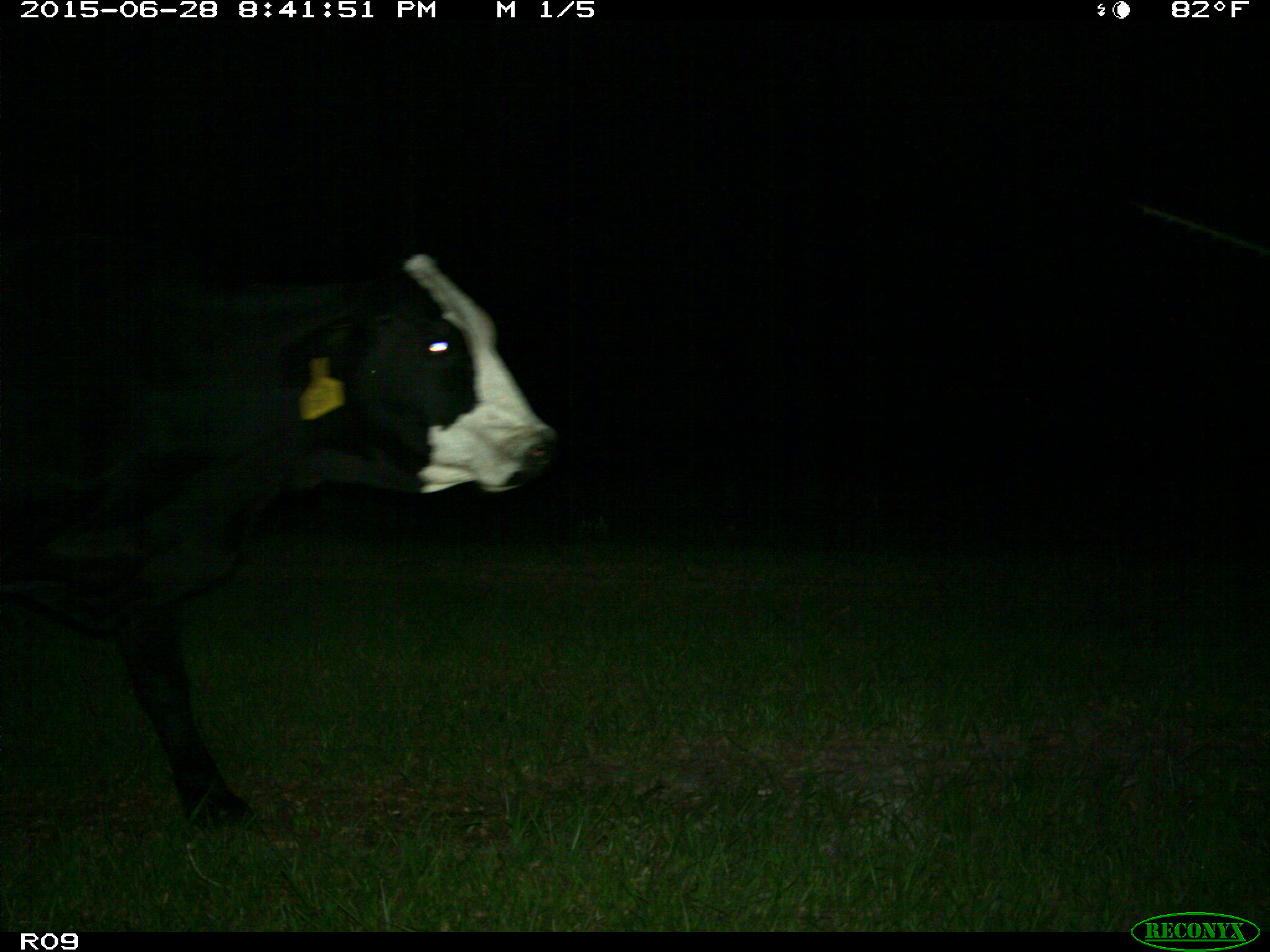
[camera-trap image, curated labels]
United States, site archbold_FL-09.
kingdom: Animalia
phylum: Chordata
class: Mammalia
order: Artiodactyla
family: Bovidae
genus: Bos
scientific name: Bos taurus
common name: domestic cow